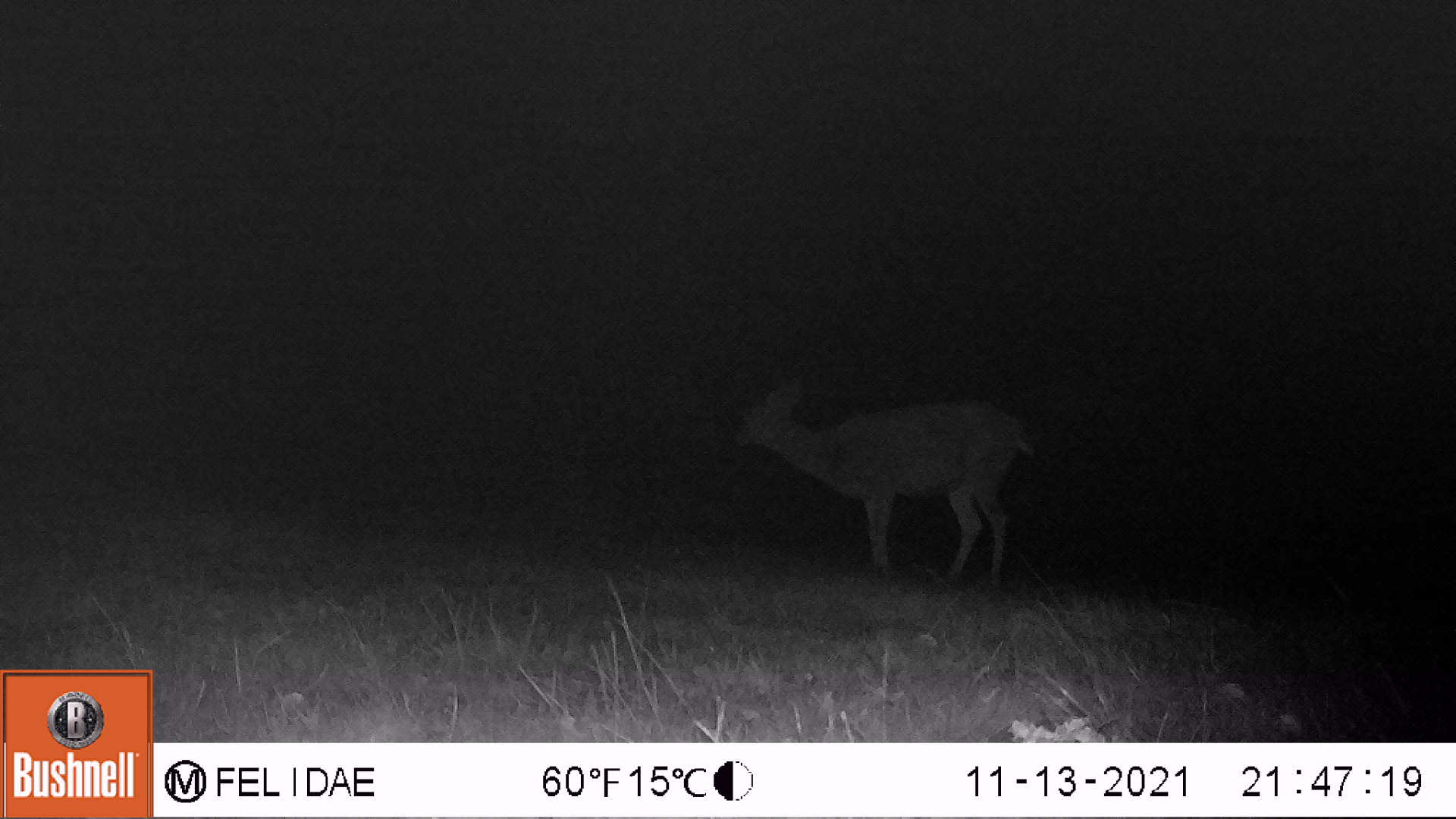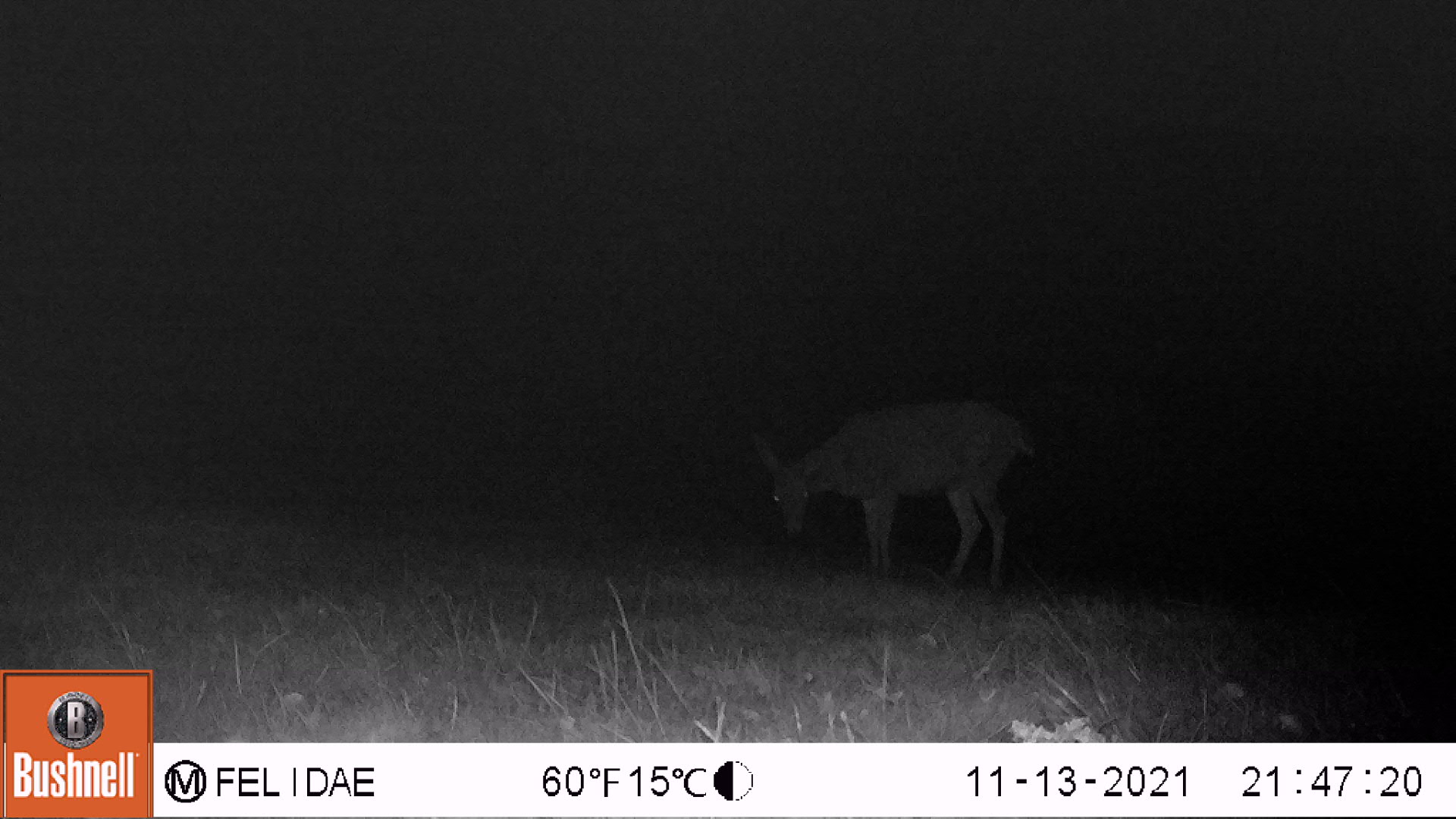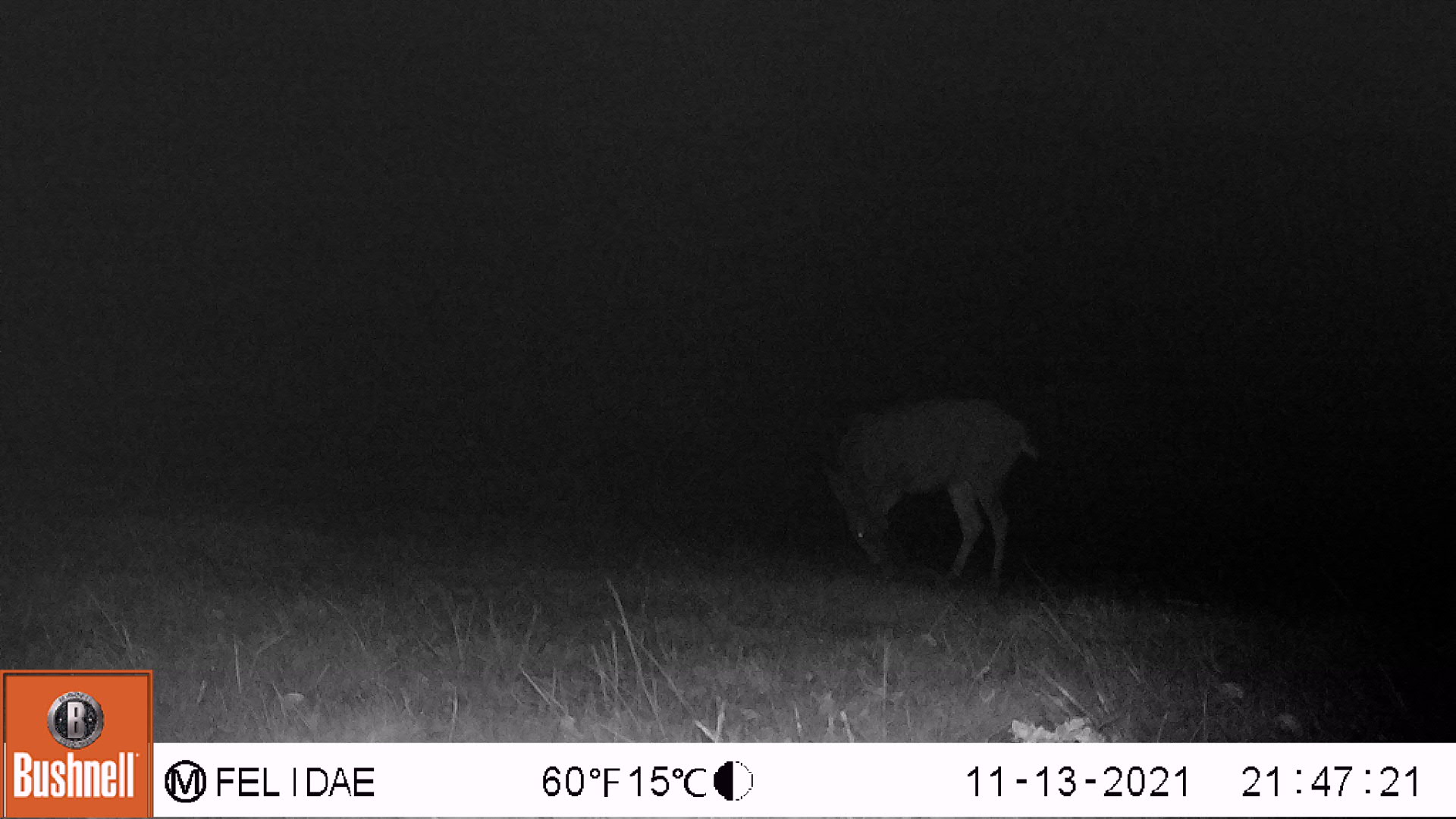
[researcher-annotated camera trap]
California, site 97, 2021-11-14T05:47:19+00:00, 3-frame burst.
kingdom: Animalia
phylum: Chordata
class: Mammalia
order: Artiodactyla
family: Cervidae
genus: Odocoileus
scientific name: Odocoileus hemionus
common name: mule deer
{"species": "mule deer (Odocoileus hemionus)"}